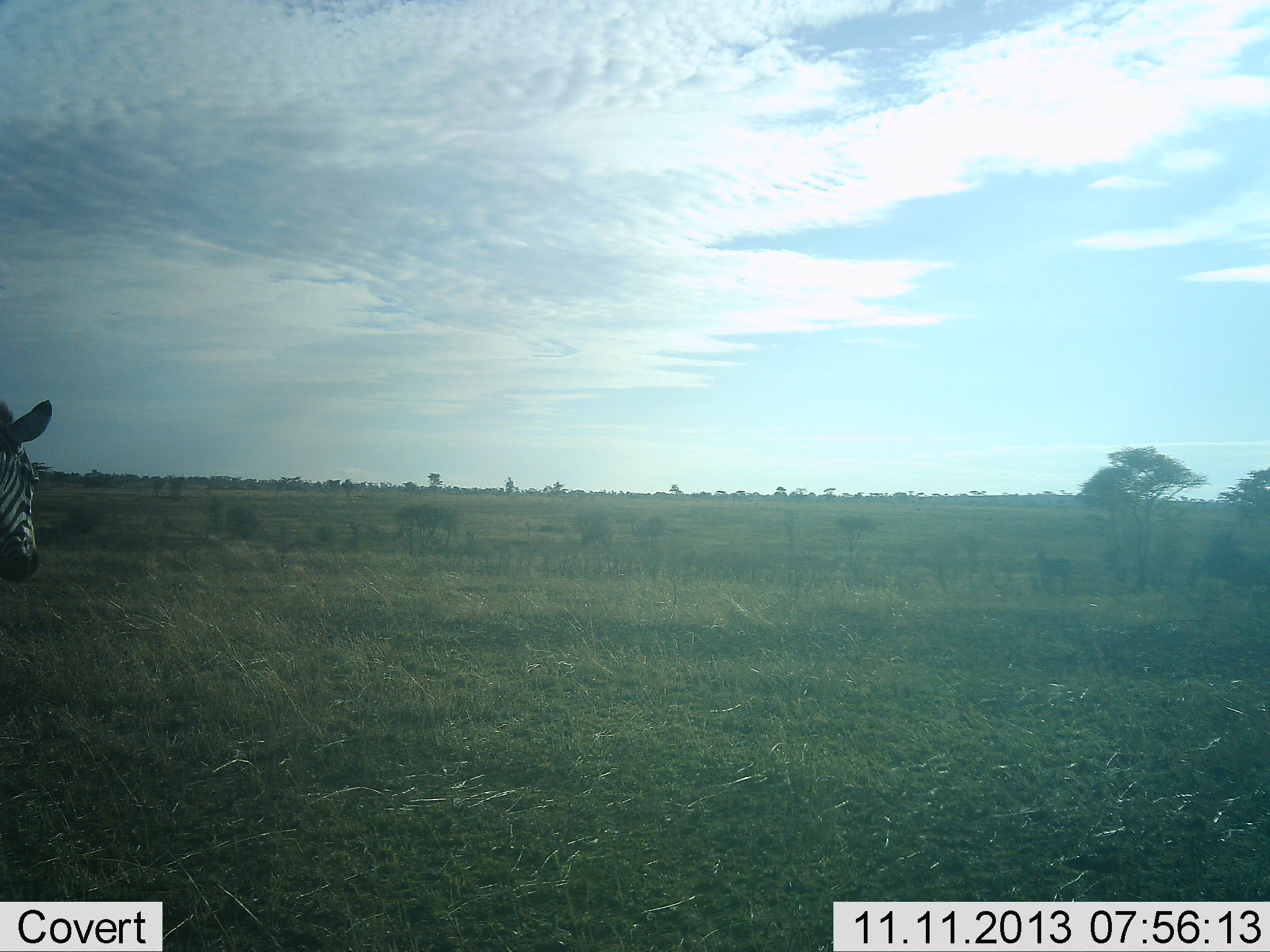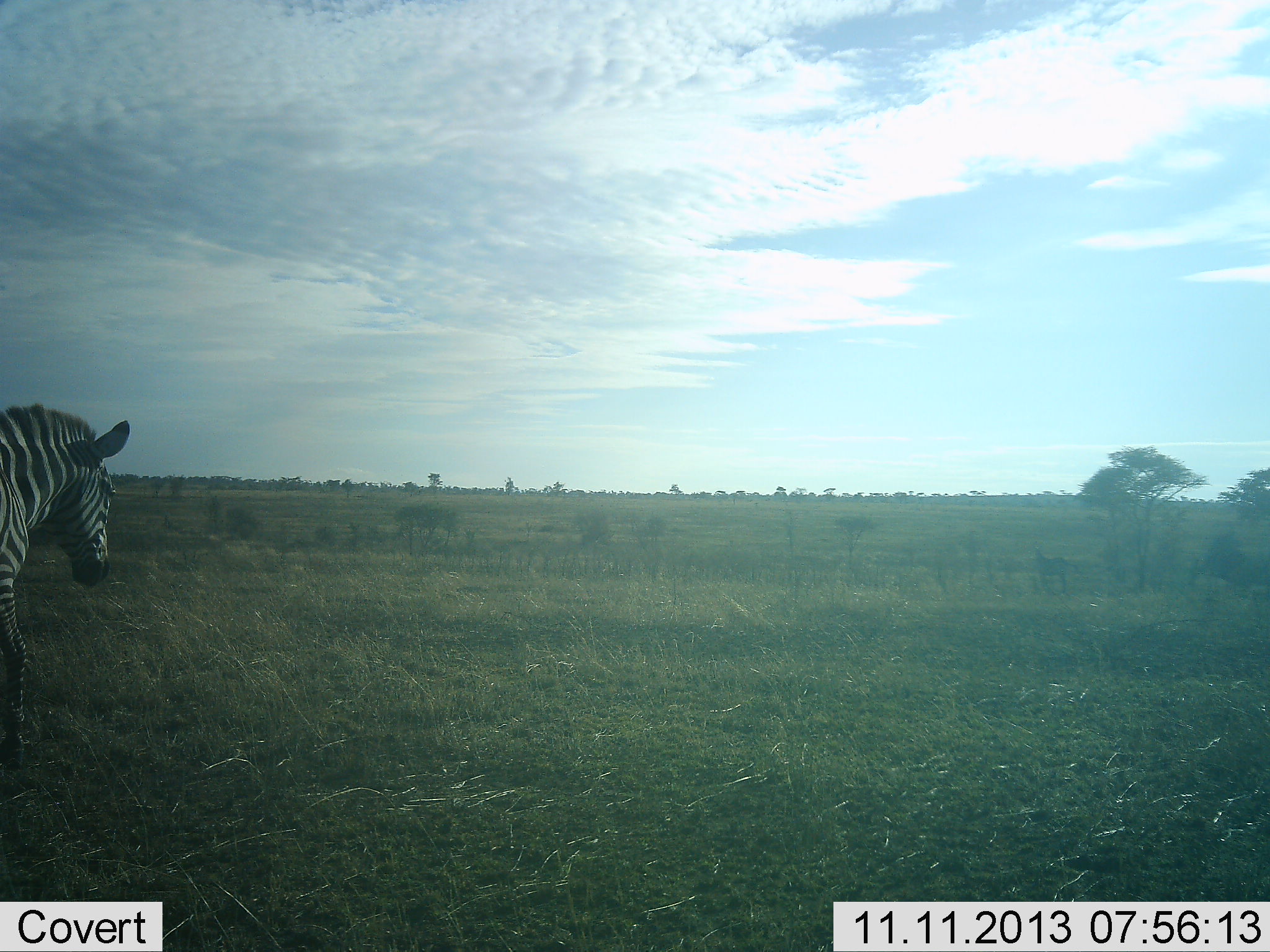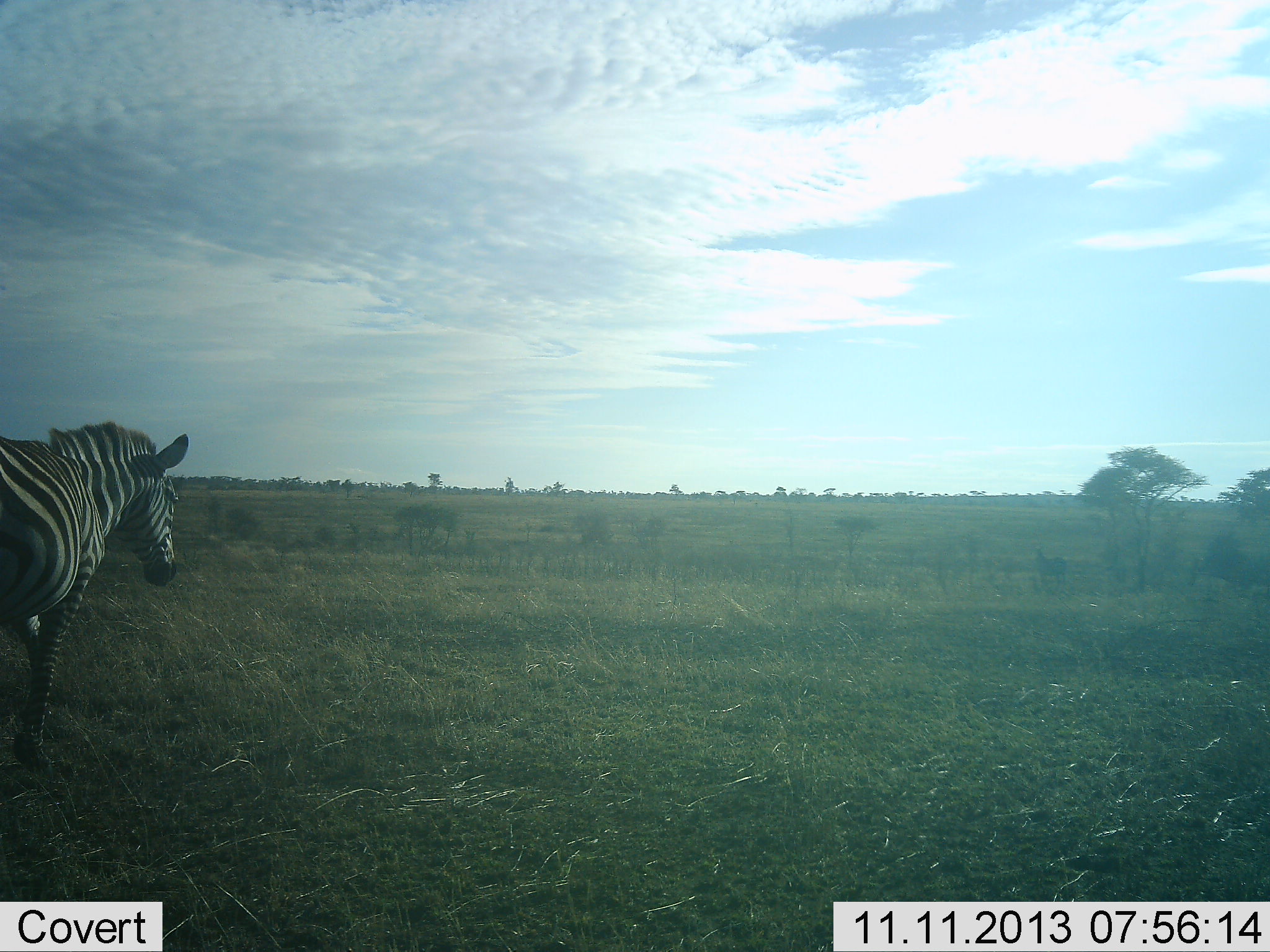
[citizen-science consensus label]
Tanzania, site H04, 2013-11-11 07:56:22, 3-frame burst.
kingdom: Animalia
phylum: Chordata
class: Mammalia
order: Perissodactyla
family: Equidae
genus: Equus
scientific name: Equus quagga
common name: plains zebra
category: zebra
Zebra (plains zebra) (Equus quagga), count 1. Behavior (volunteer vote fractions): standing 10%, resting 0%, moving 90%, interacting 0%. Young present (vote fraction): 0%. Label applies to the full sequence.